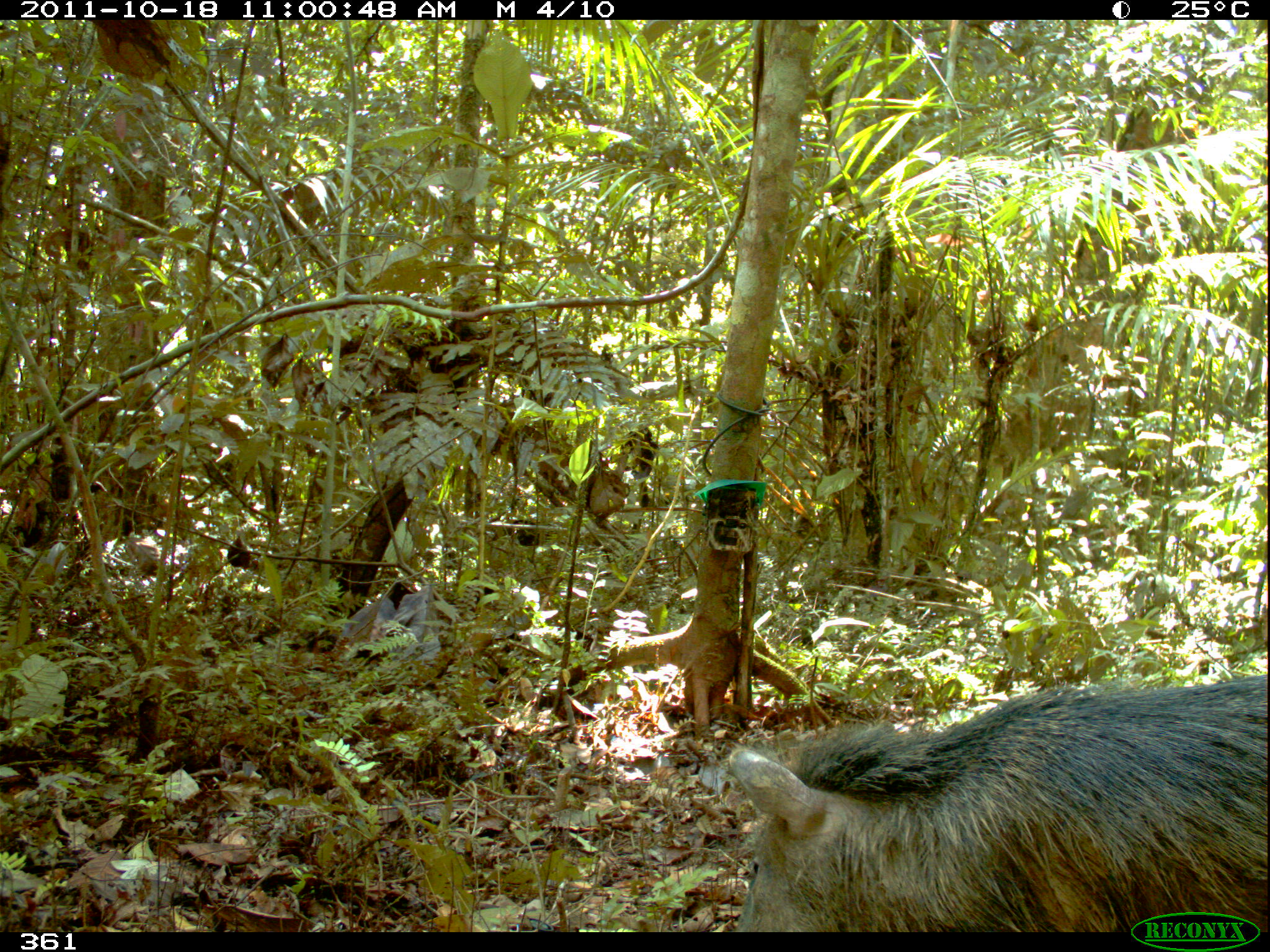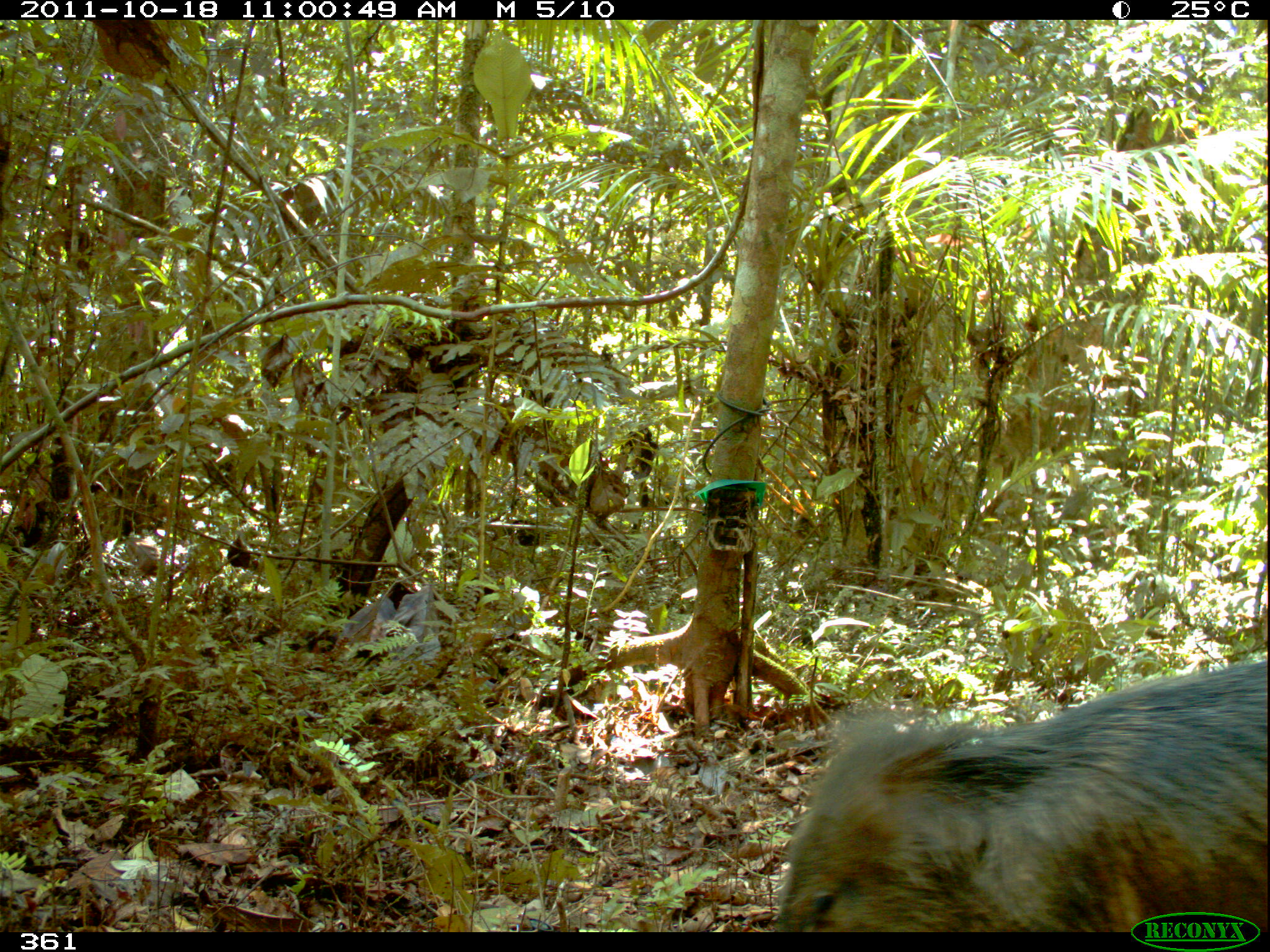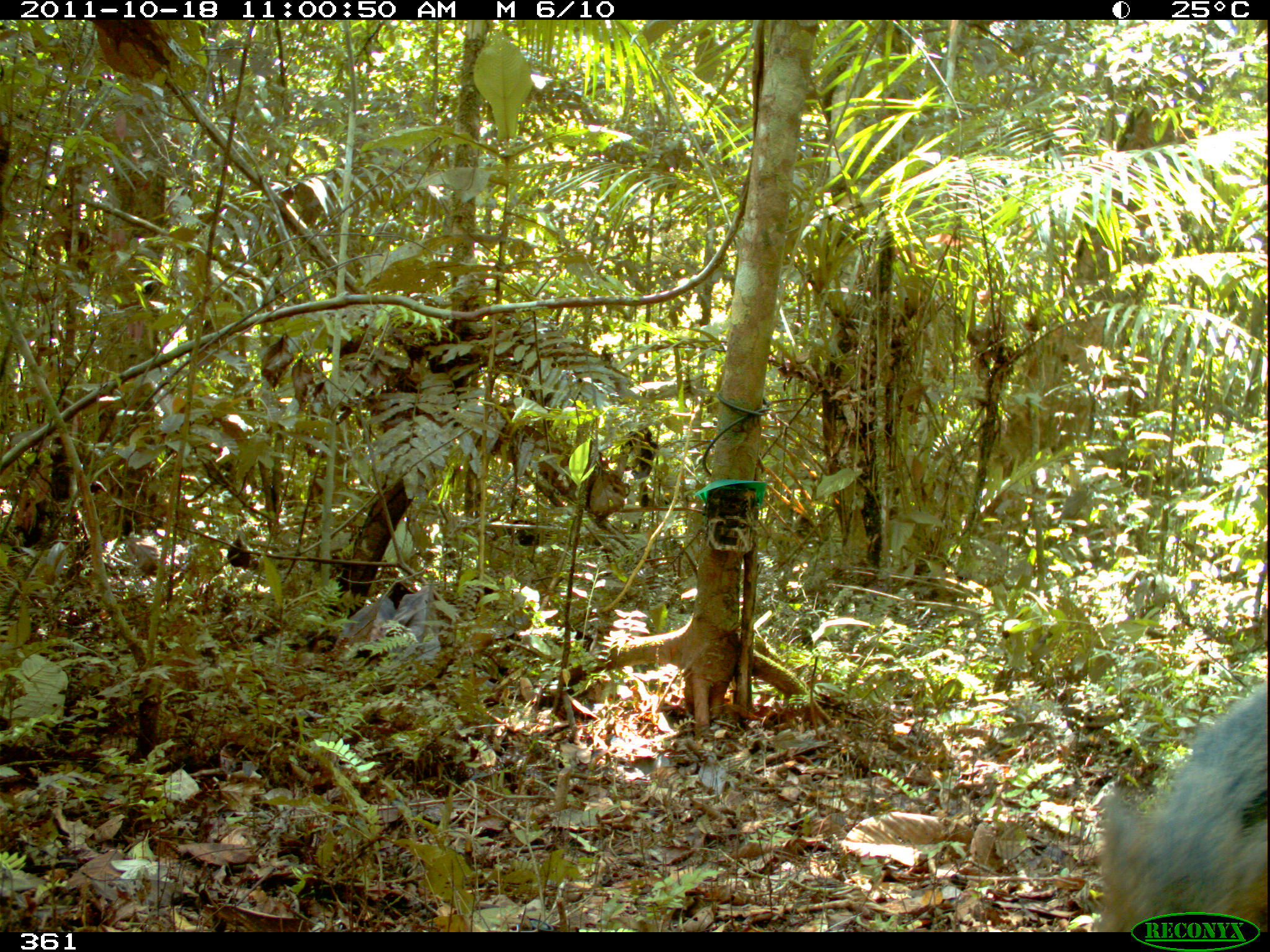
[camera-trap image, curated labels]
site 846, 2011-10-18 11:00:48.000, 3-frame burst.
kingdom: Animalia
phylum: Chordata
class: Mammalia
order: Artiodactyla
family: Tayassuidae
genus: Pecari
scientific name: Pecari tajacu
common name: collared peccary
Pecari tajacu (collared peccary).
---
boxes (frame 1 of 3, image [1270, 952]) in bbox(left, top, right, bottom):
pecari tajacu: bbox(723, 673, 1267, 928)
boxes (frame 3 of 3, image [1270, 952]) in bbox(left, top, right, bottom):
pecari tajacu: bbox(1094, 680, 1268, 930)